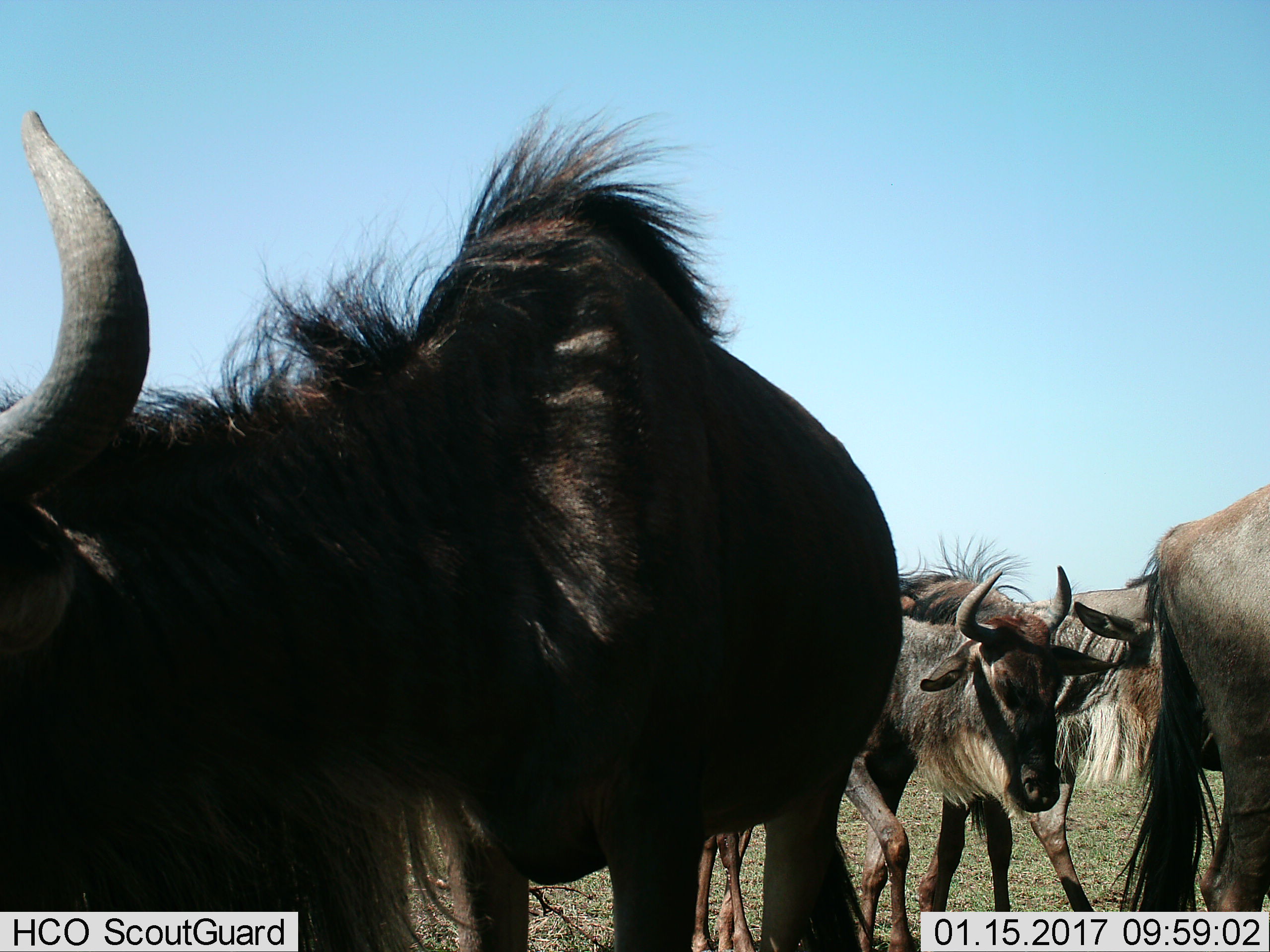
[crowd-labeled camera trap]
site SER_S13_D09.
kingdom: Animalia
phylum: Chordata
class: Mammalia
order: Artiodactyla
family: Bovidae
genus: Connochaetes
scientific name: Connochaetes taurinus taurinus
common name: blue wildebeest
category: wildebeestblue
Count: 4.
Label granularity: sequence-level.